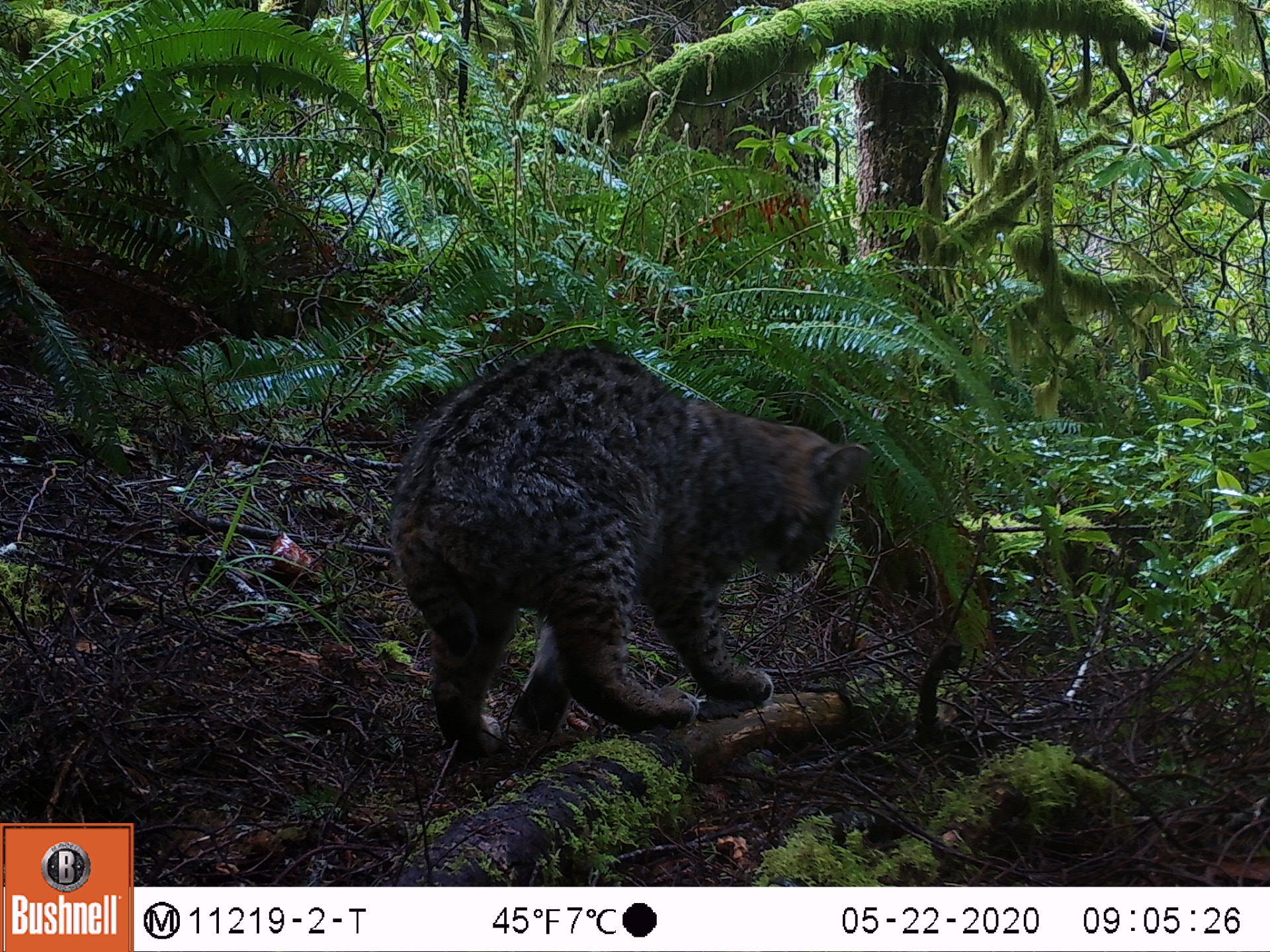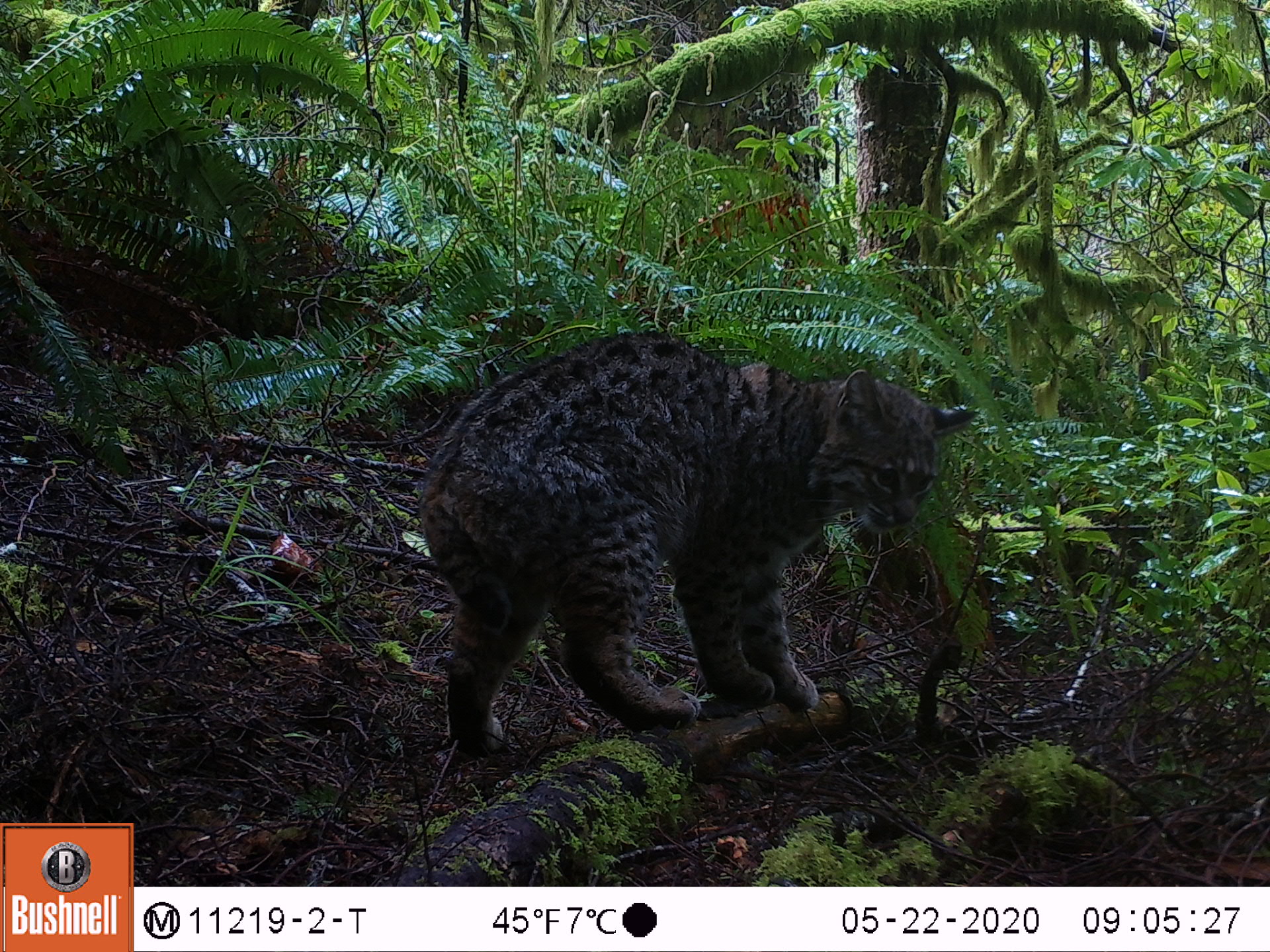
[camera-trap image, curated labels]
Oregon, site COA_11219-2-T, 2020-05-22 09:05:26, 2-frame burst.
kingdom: Animalia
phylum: Chordata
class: Mammalia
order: Carnivora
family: Felidae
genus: Lynx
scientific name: Lynx rufus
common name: bobcat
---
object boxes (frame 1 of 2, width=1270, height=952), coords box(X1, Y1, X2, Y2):
bobcat: box(380, 328, 890, 770)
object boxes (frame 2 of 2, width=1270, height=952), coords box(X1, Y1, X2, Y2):
bobcat: box(406, 313, 992, 772)